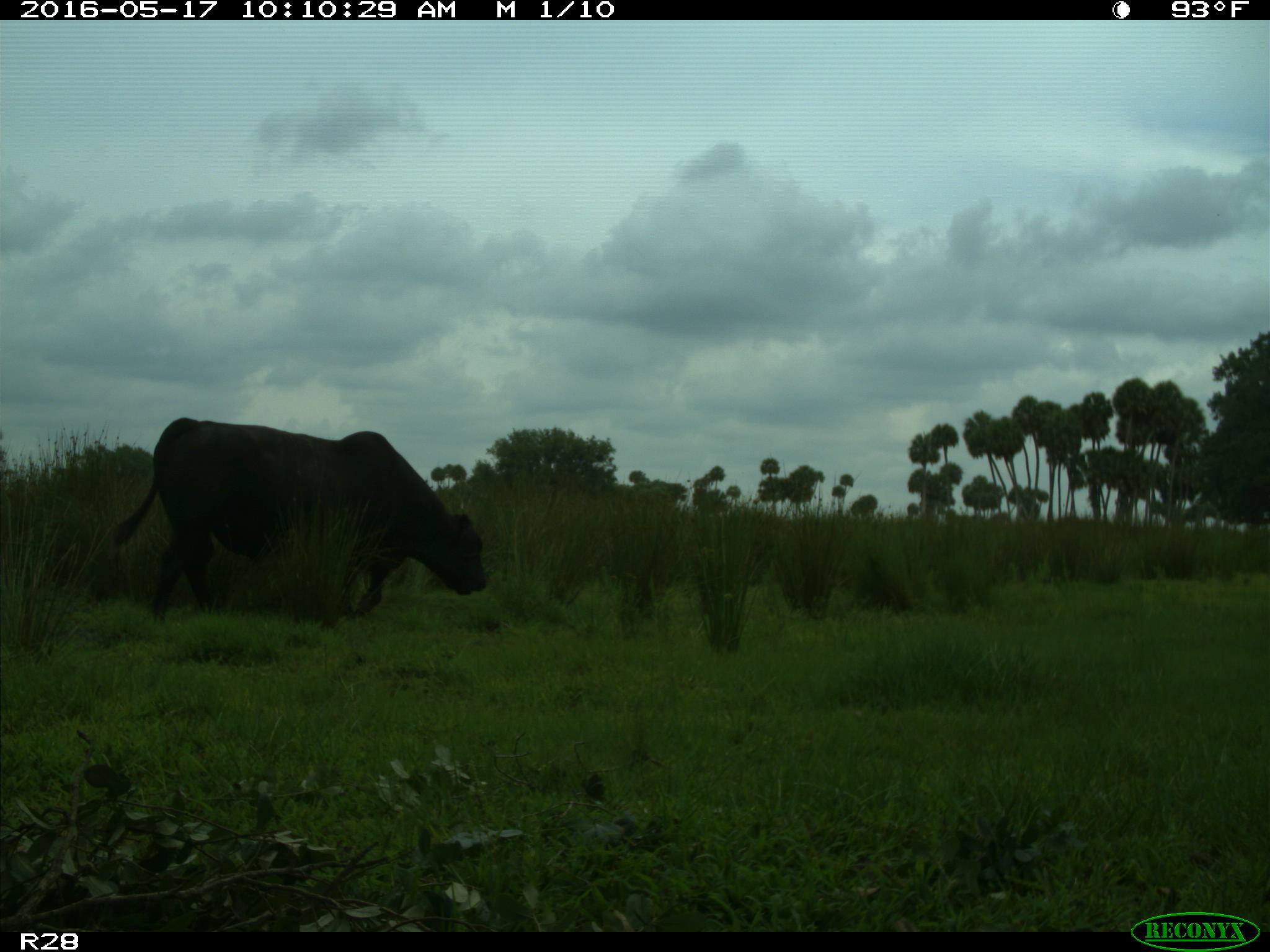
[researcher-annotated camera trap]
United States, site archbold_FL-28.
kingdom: Animalia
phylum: Chordata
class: Mammalia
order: Artiodactyla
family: Bovidae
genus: Bos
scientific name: Bos taurus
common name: domestic cow